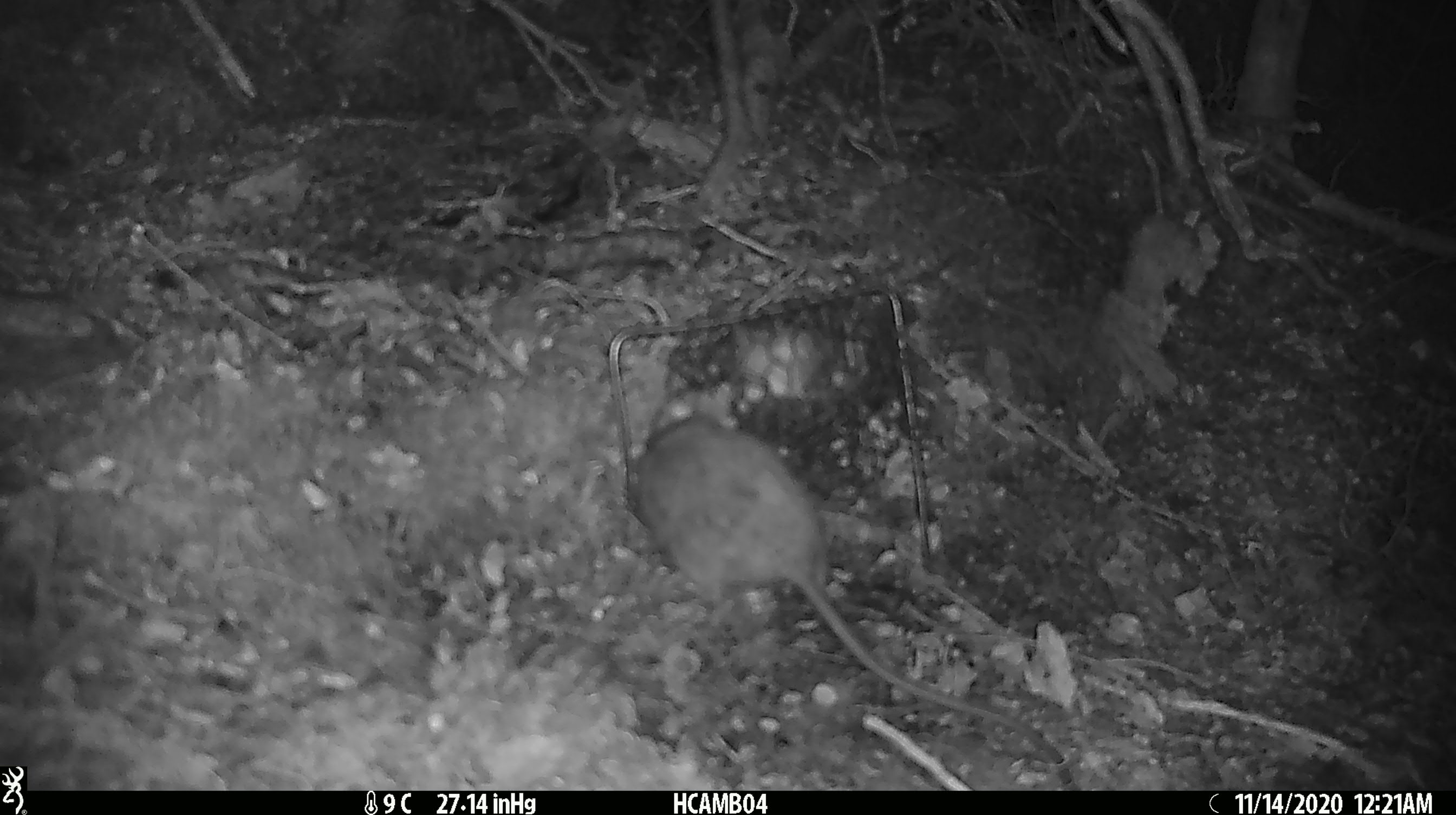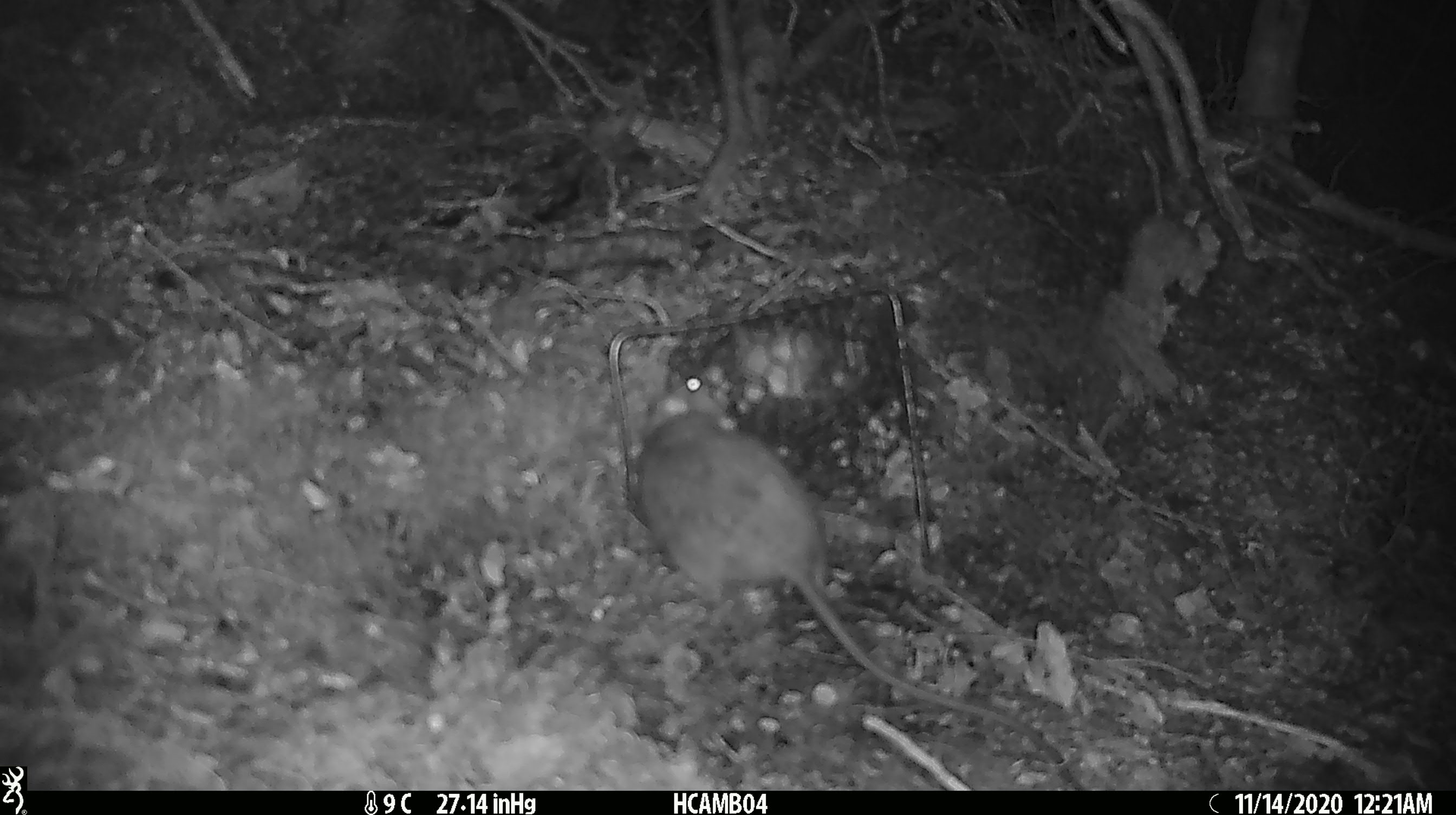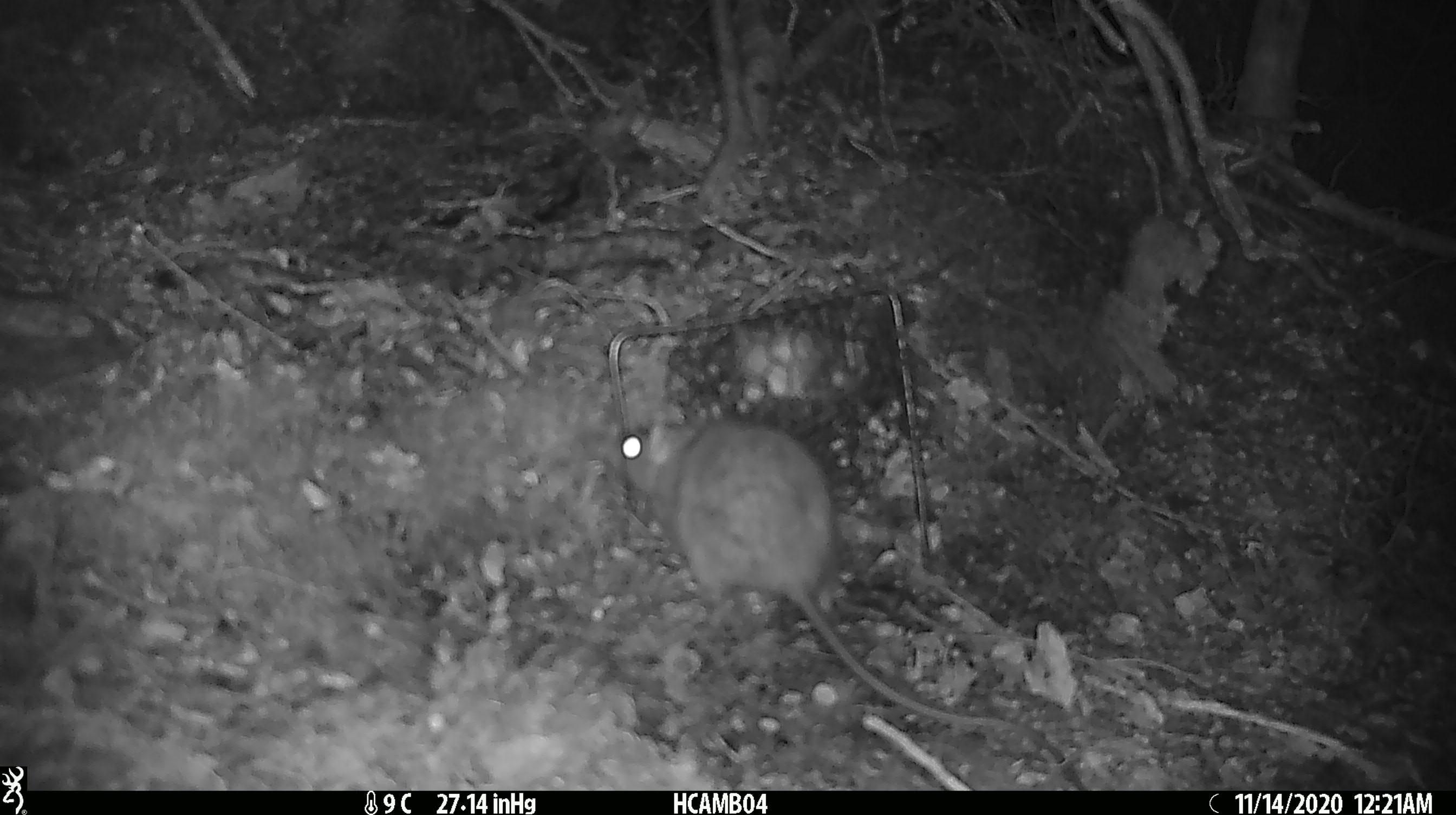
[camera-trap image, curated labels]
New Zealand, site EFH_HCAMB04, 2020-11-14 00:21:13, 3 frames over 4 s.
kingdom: Animalia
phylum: Chordata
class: Mammalia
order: Rodentia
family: Muridae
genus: Rattus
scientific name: Rattus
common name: rat